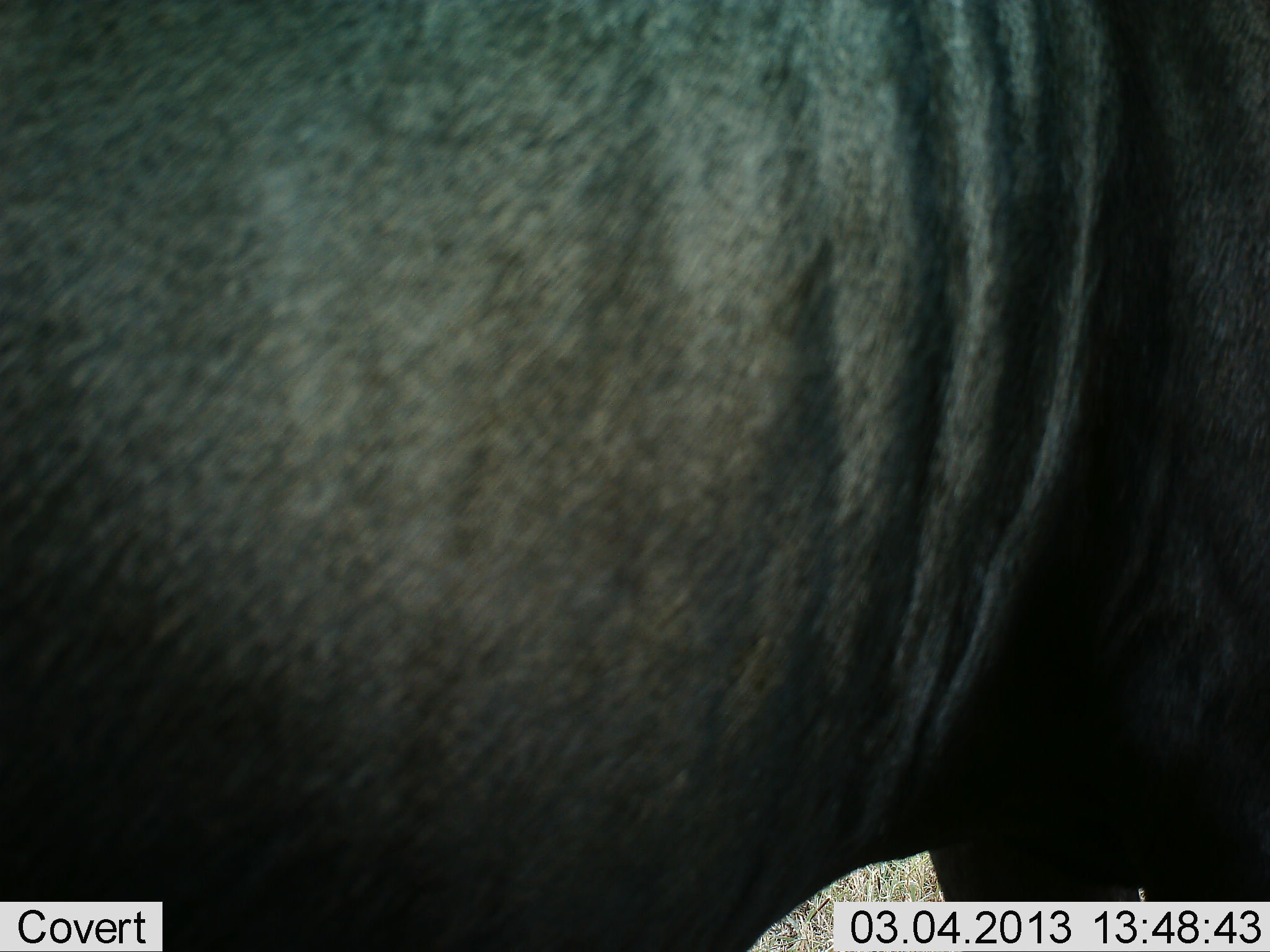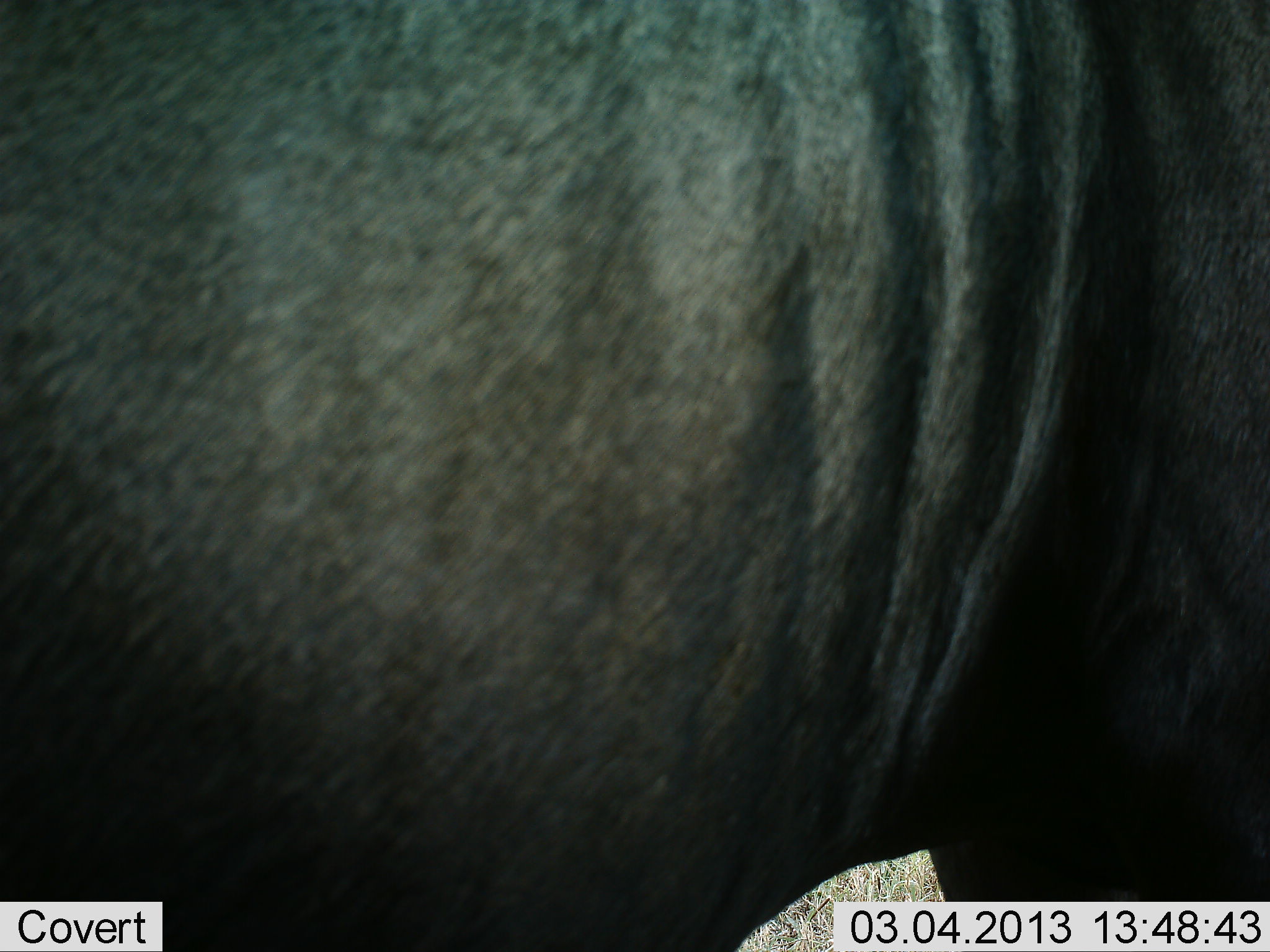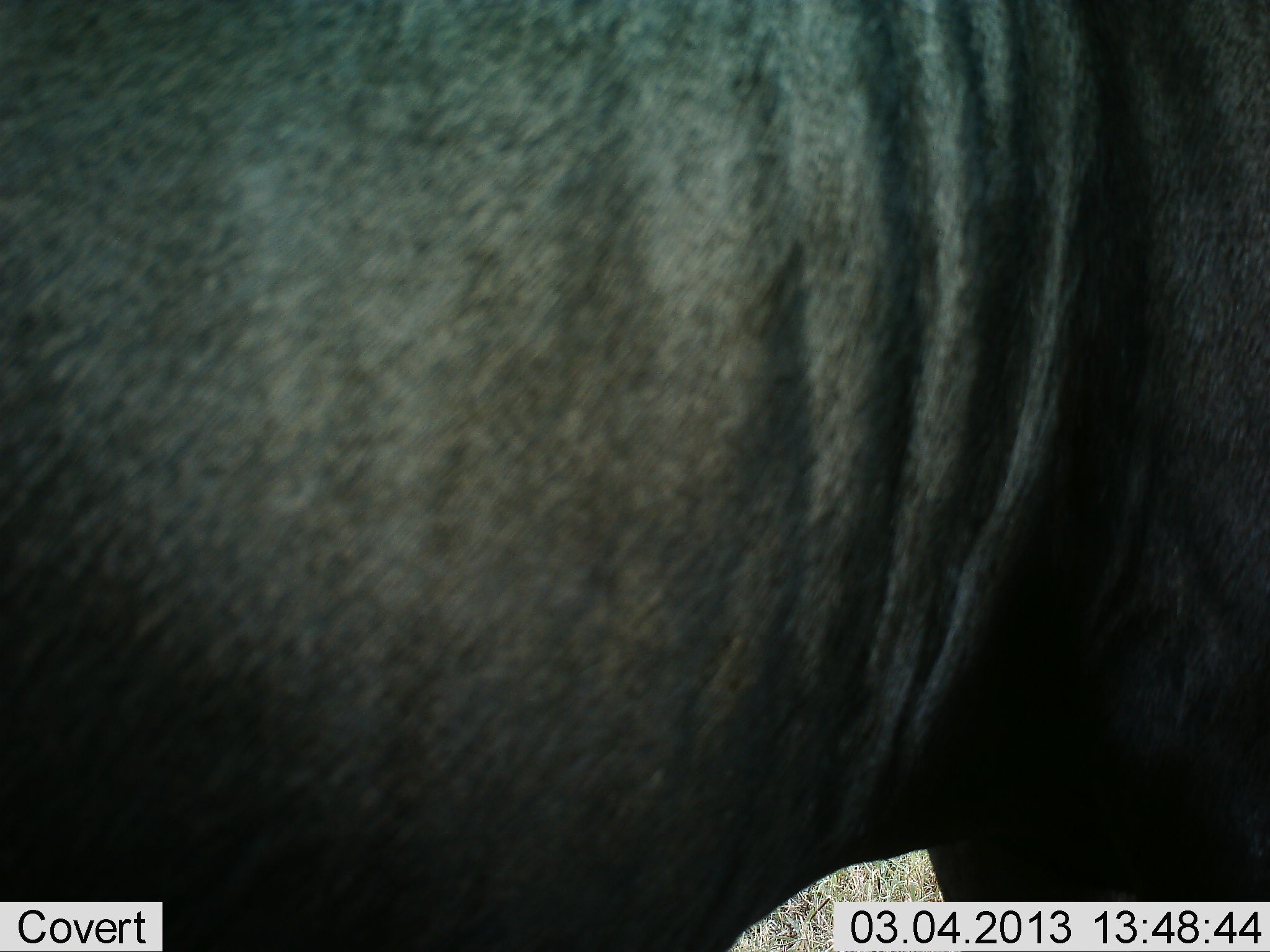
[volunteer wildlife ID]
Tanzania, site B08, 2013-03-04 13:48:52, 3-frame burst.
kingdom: Animalia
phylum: Chordata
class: Mammalia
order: Artiodactyla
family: Bovidae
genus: Connochaetes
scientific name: Connochaetes taurinus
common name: blue wildebeest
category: wildebeest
Wildebeest (blue wildebeest) (Connochaetes taurinus), count 1. Behavior (volunteer vote fractions): standing 100%, resting 0%, moving 0%, interacting 0%. Young present (vote fraction): 0%. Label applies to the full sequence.